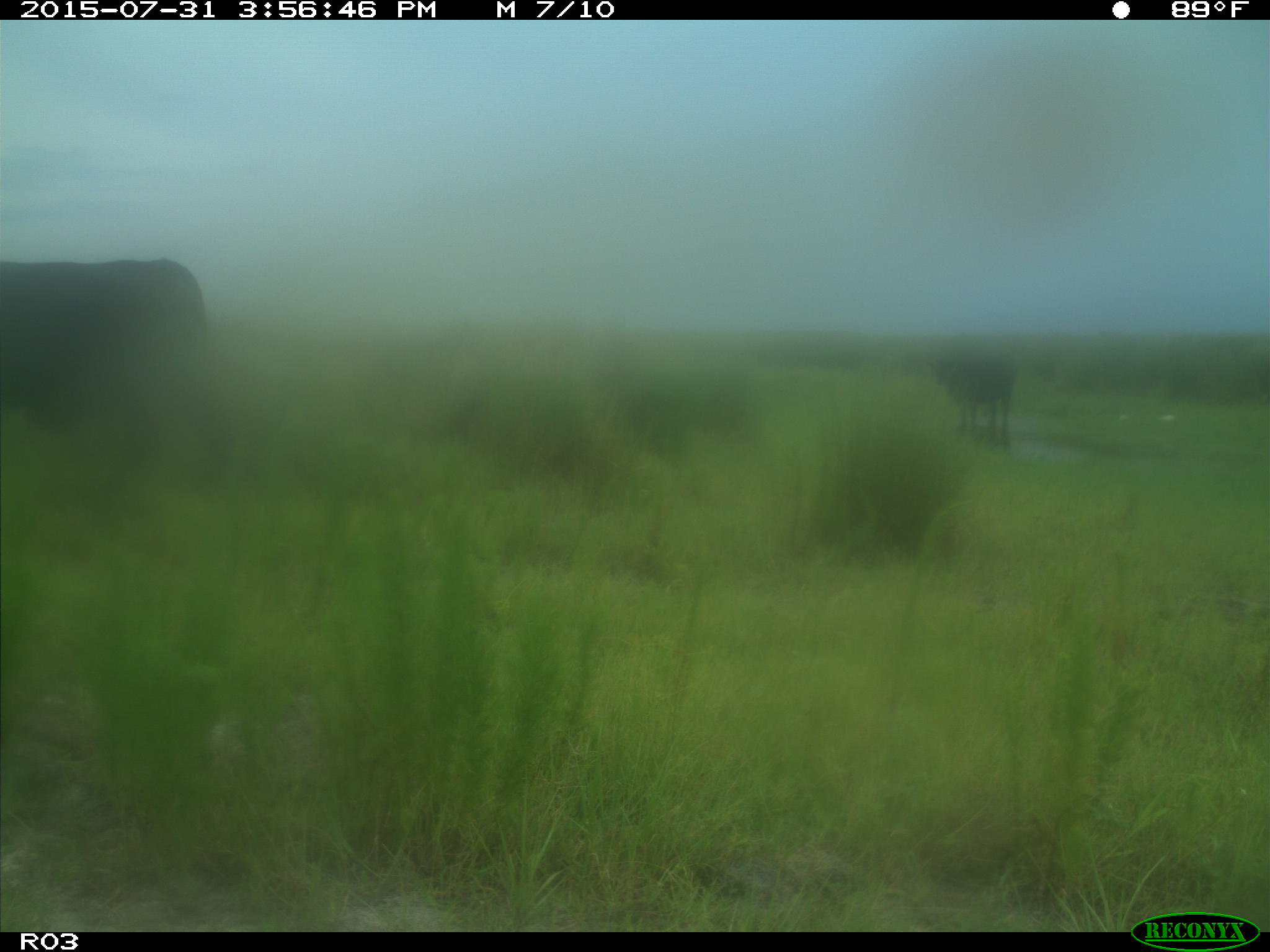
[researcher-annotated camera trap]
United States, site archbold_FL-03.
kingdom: Animalia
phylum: Chordata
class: Mammalia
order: Artiodactyla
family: Bovidae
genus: Bos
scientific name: Bos taurus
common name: domestic cow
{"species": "Bos taurus (domestic cow)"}